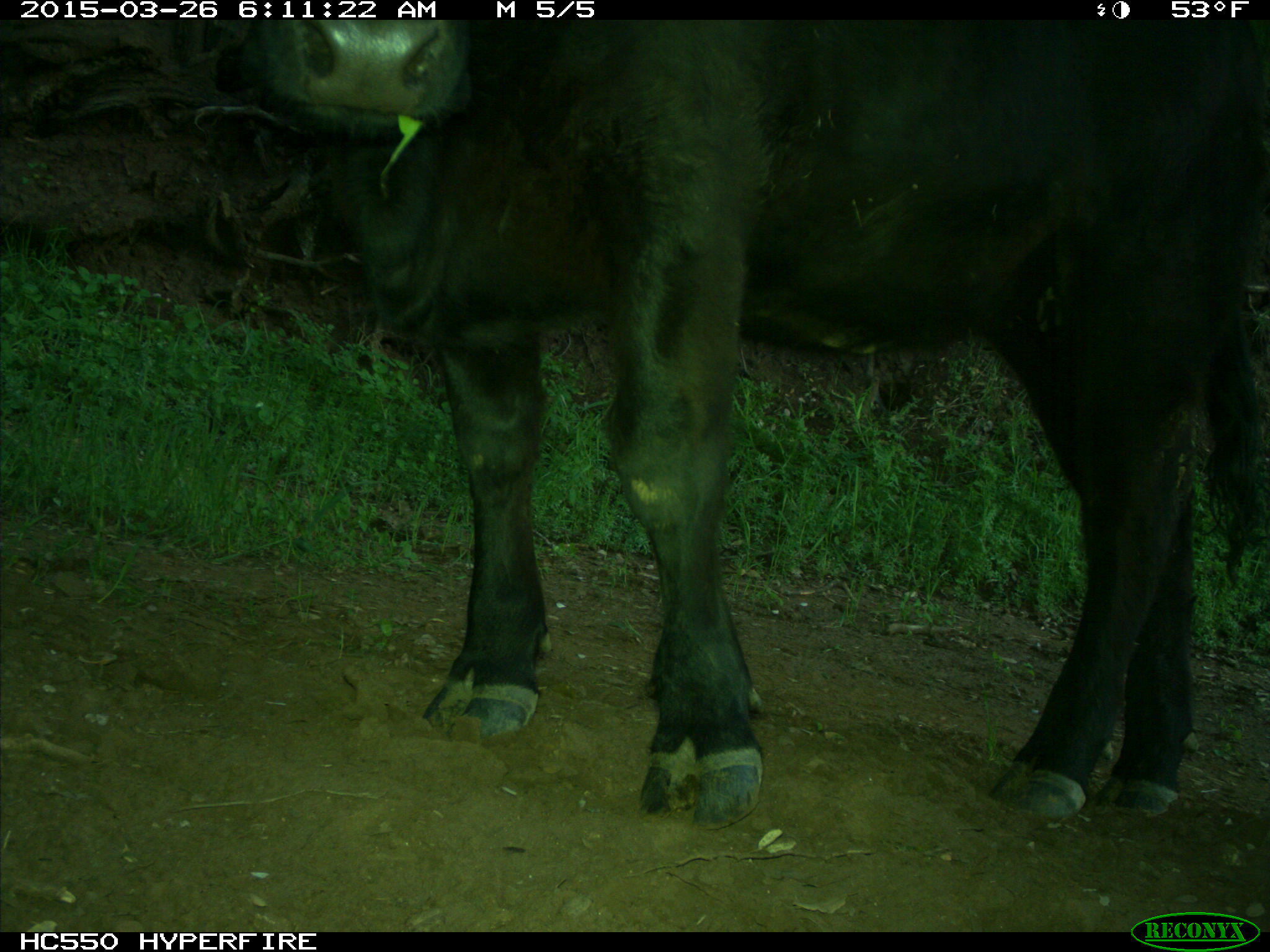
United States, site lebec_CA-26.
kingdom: Animalia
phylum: Chordata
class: Mammalia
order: Artiodactyla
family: Bovidae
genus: Bos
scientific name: Bos taurus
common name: domestic cow